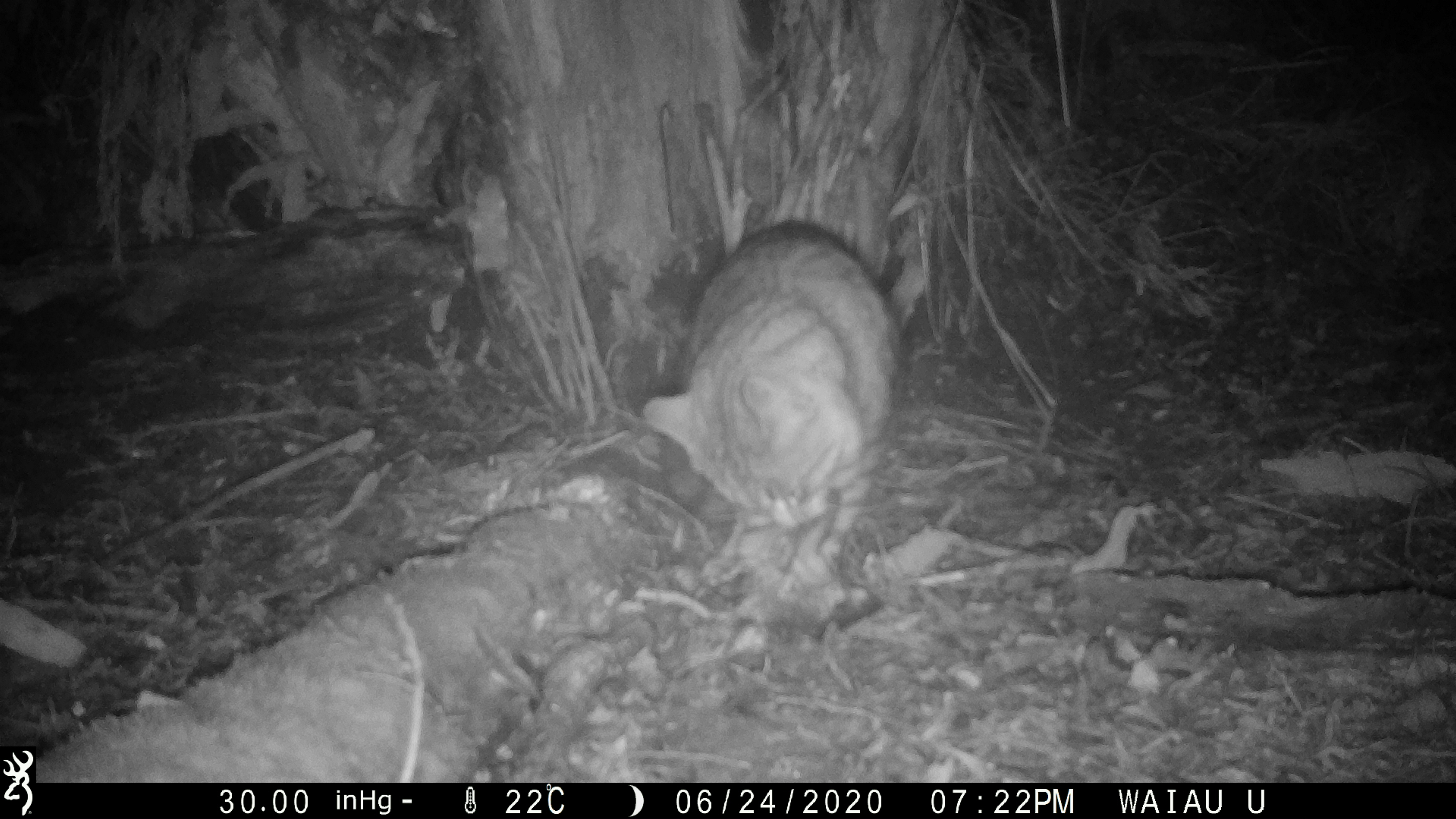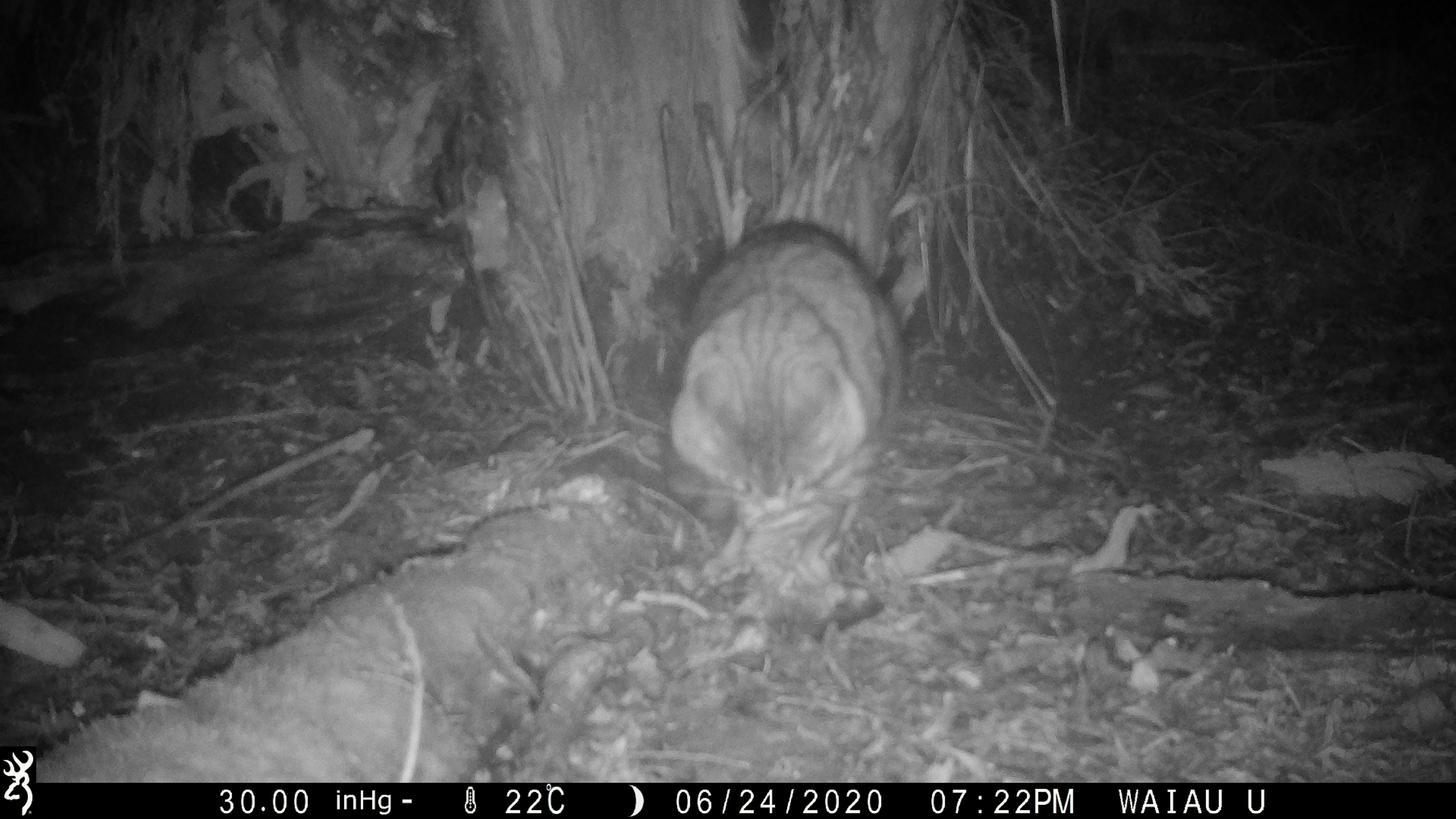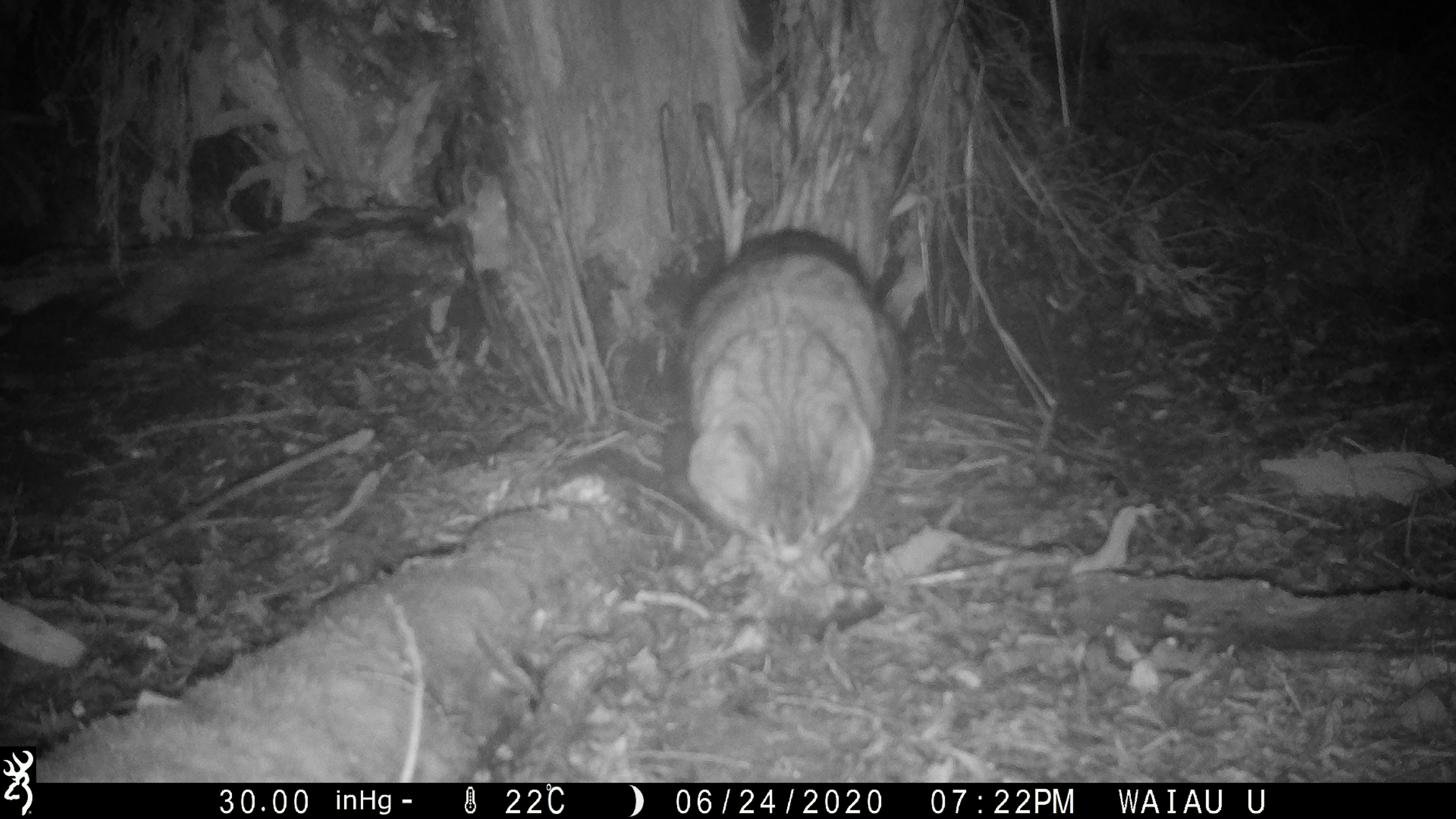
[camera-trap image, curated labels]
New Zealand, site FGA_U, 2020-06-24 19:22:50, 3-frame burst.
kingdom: Animalia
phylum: Chordata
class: Mammalia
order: Carnivora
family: Felidae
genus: Felis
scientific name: Felis catus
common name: domestic cat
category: cat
Cat (domestic cat) (Felis catus).